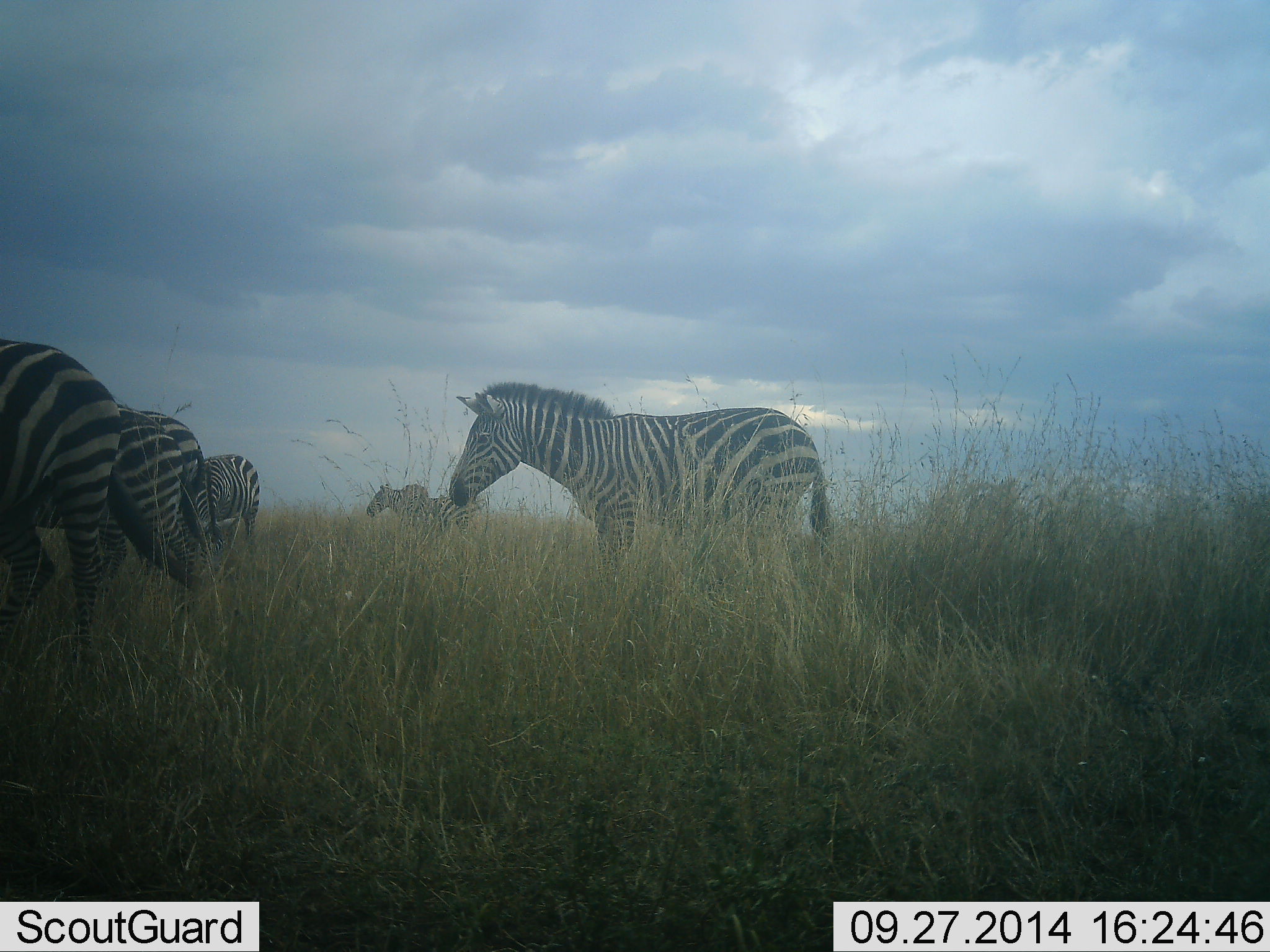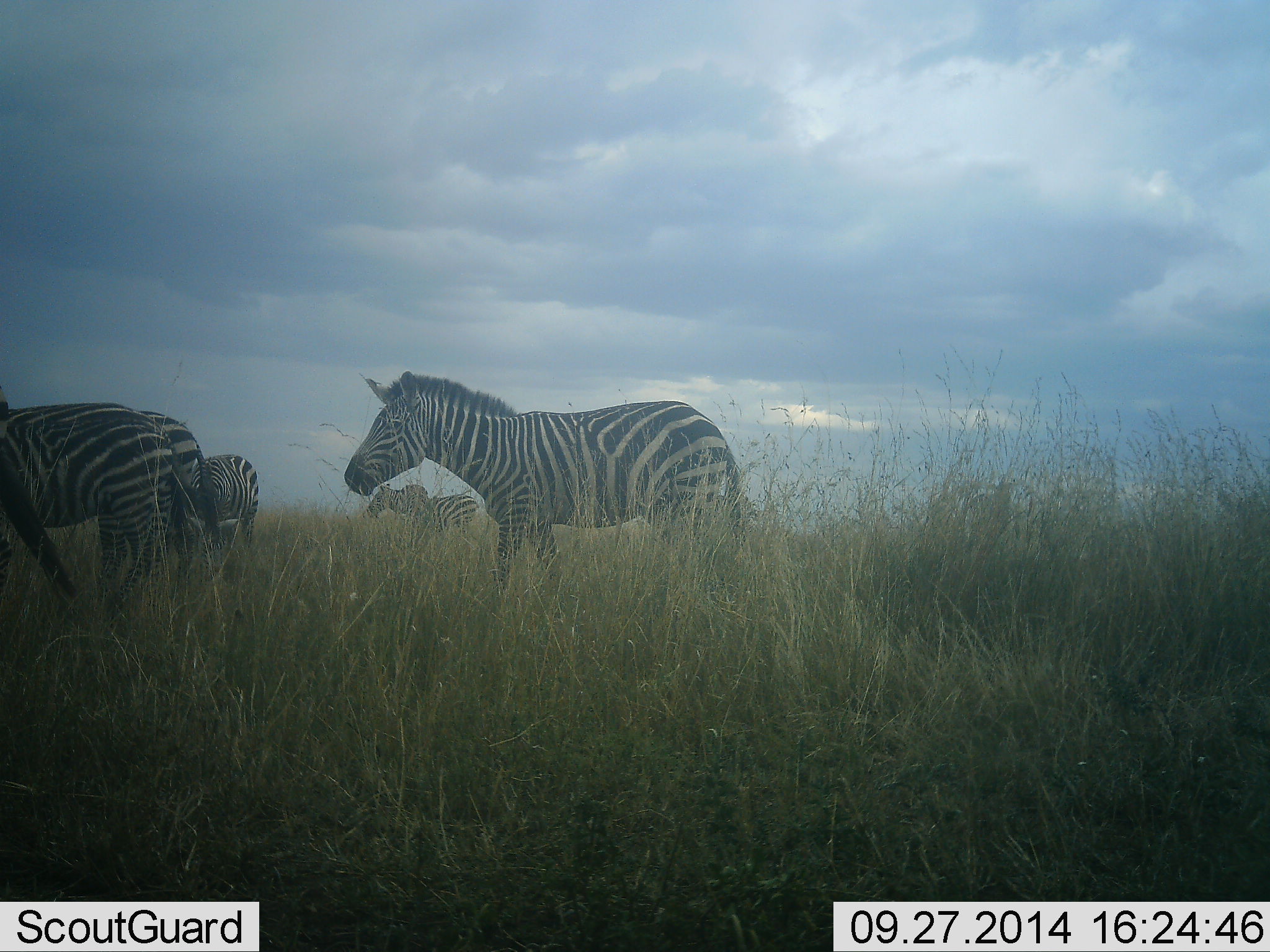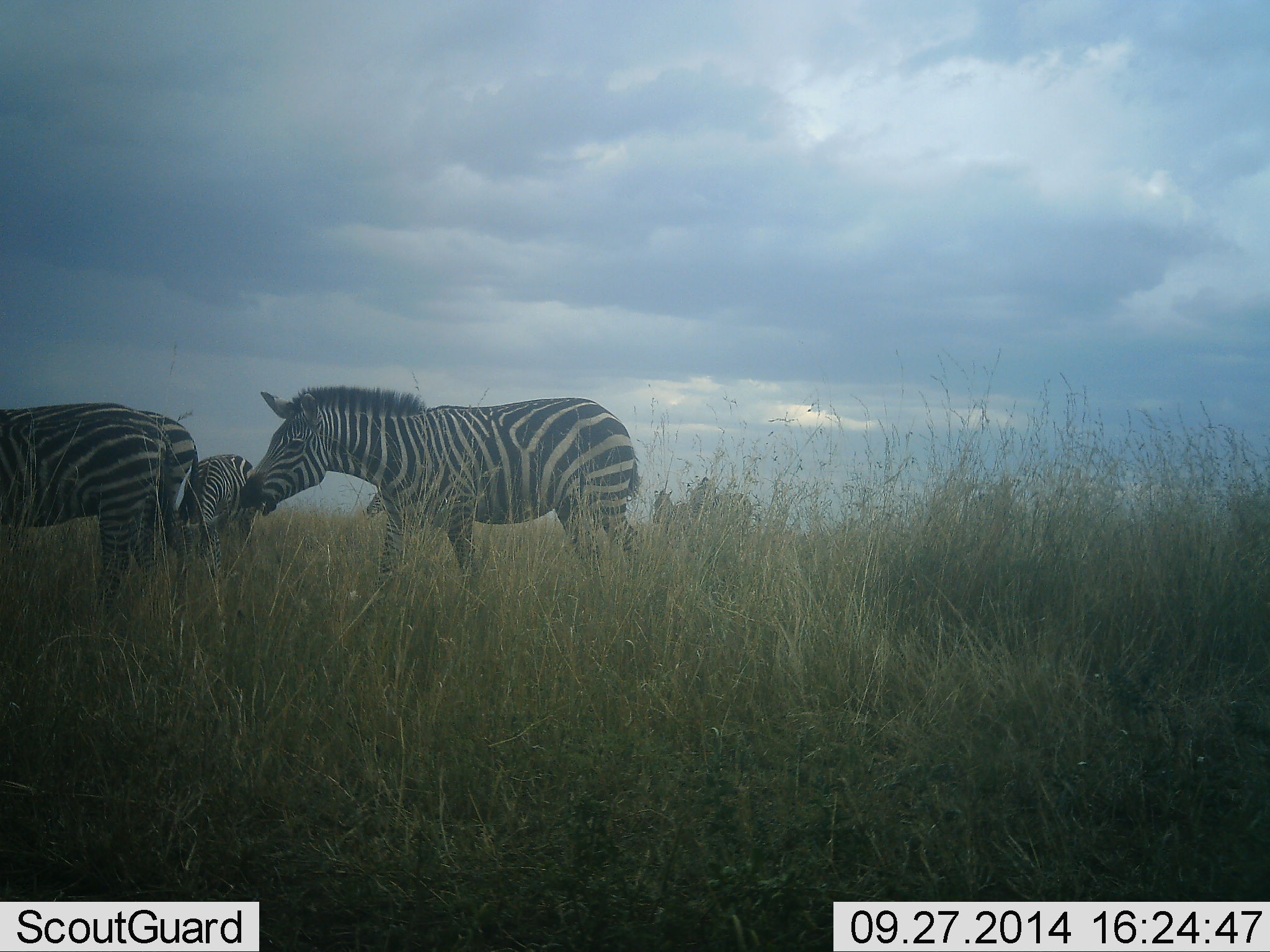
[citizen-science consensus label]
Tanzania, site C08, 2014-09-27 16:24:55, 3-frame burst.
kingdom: Animalia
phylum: Chordata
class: Mammalia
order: Perissodactyla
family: Equidae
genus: Equus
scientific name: Equus quagga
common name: plains zebra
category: zebra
Zebra (plains zebra) (Equus quagga), count 6. Behavior (volunteer vote fractions): standing 80%, resting 10%, moving 90%, interacting 0%. Young present (vote fraction): 0%. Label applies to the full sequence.